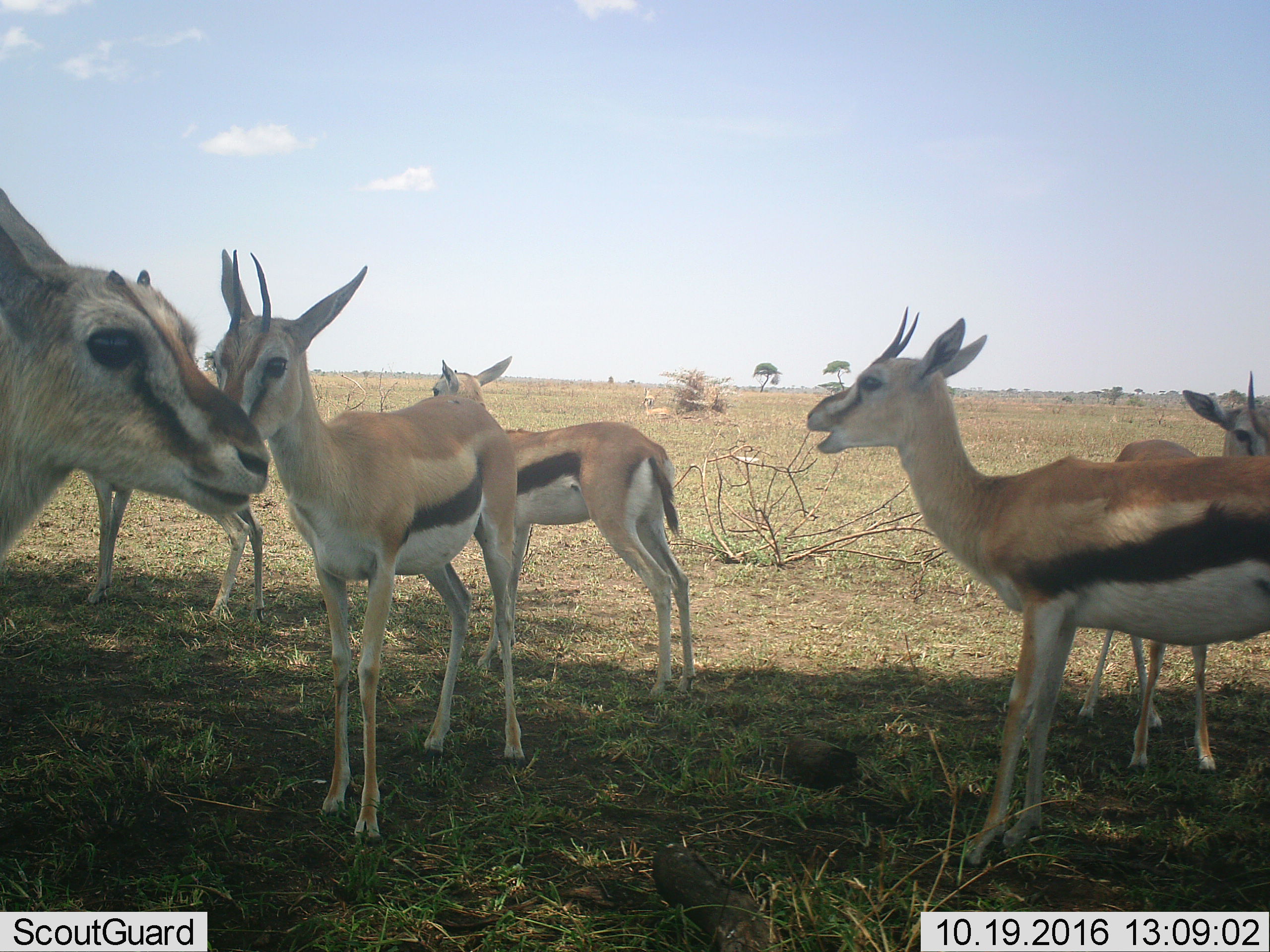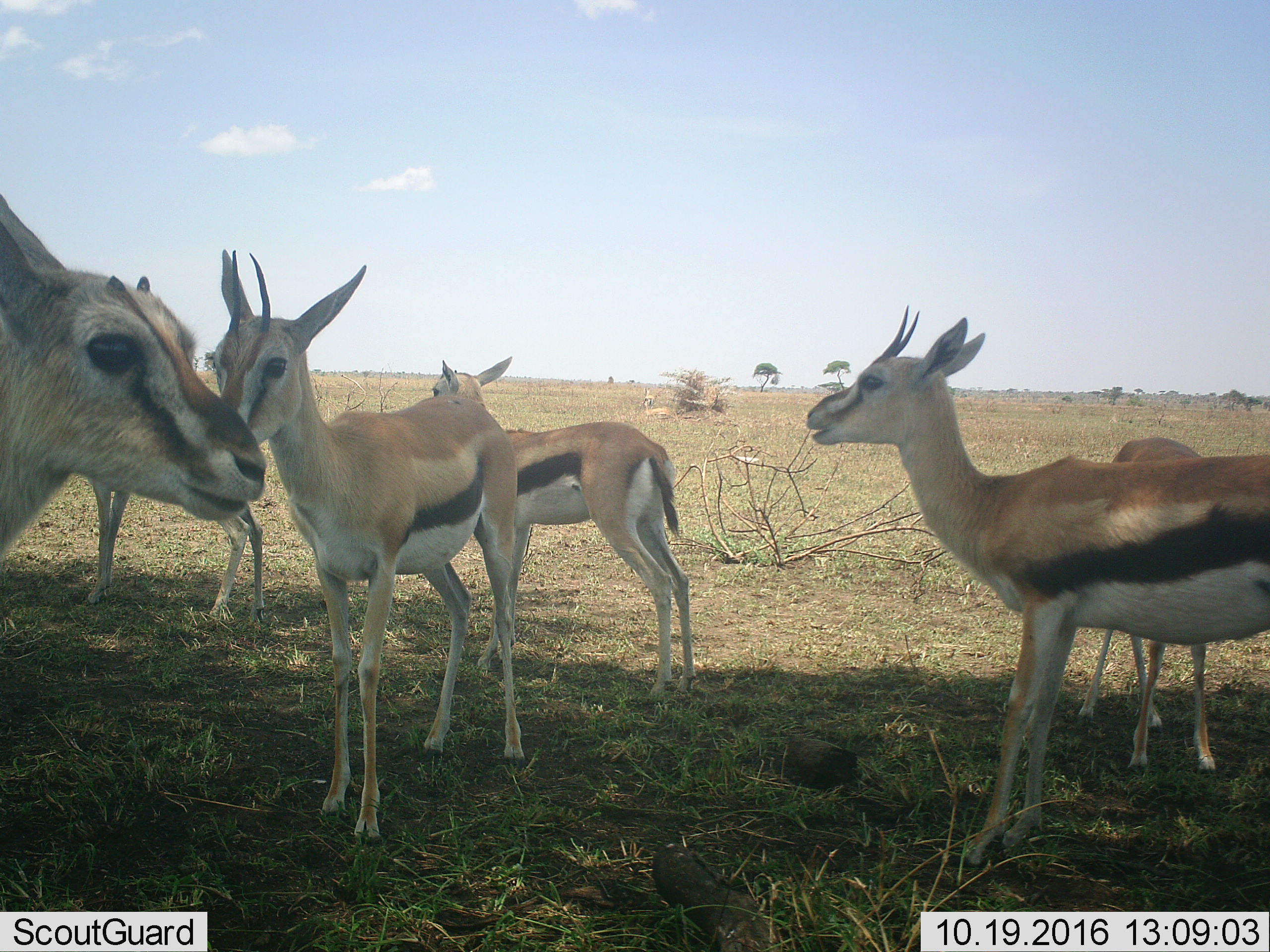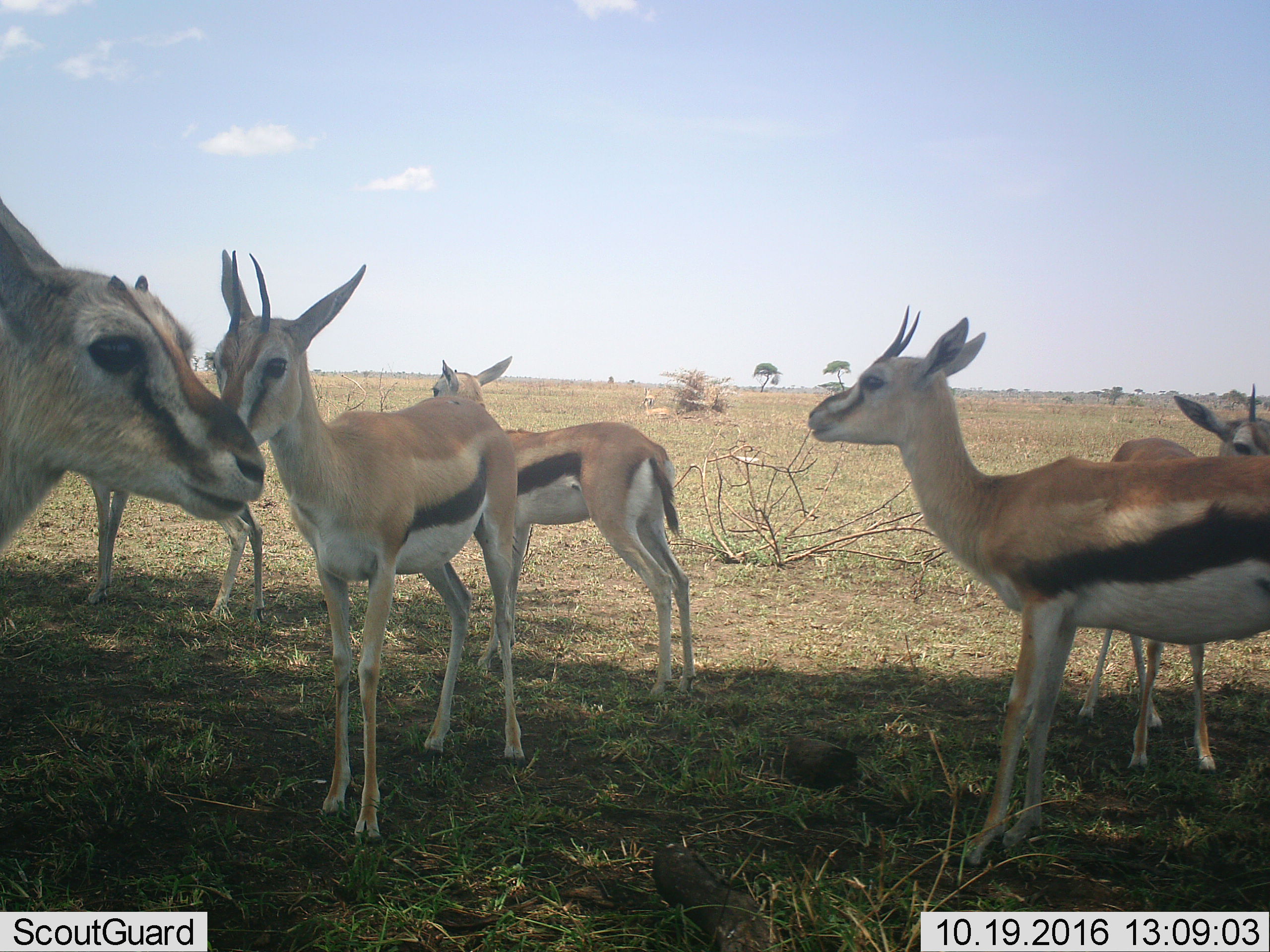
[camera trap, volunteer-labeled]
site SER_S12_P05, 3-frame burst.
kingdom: Animalia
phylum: Chordata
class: Mammalia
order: Artiodactyla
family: Bovidae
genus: Eudorcas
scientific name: Eudorcas thomsonii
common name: thomson's gazelle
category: gazellethomsons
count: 6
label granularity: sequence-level